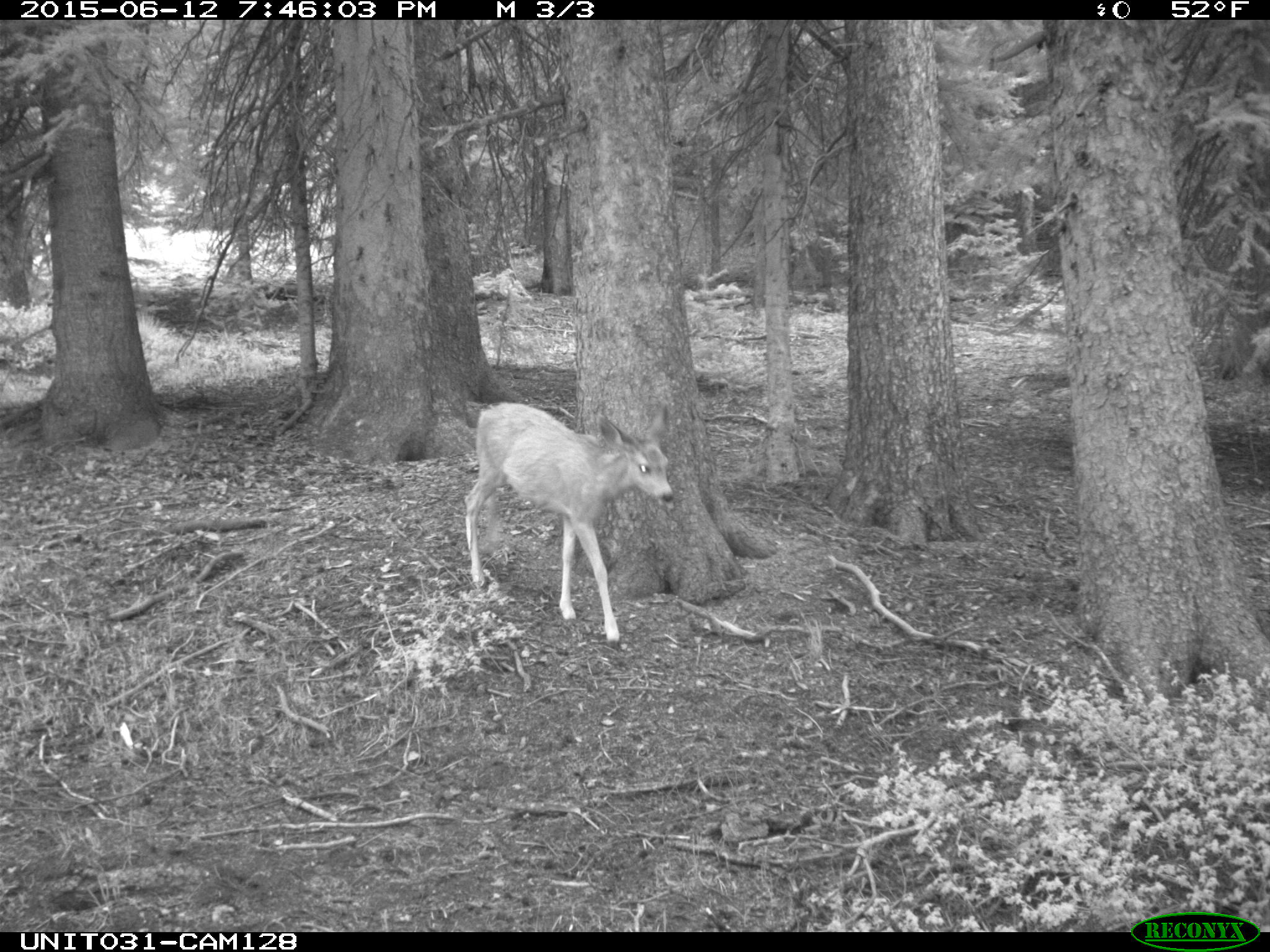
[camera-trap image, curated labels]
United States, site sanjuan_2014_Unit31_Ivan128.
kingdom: Animalia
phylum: Chordata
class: Mammalia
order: Artiodactyla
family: Cervidae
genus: Odocoileus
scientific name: Odocoileus hemionus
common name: mule deer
Odocoileus hemionus (mule deer).